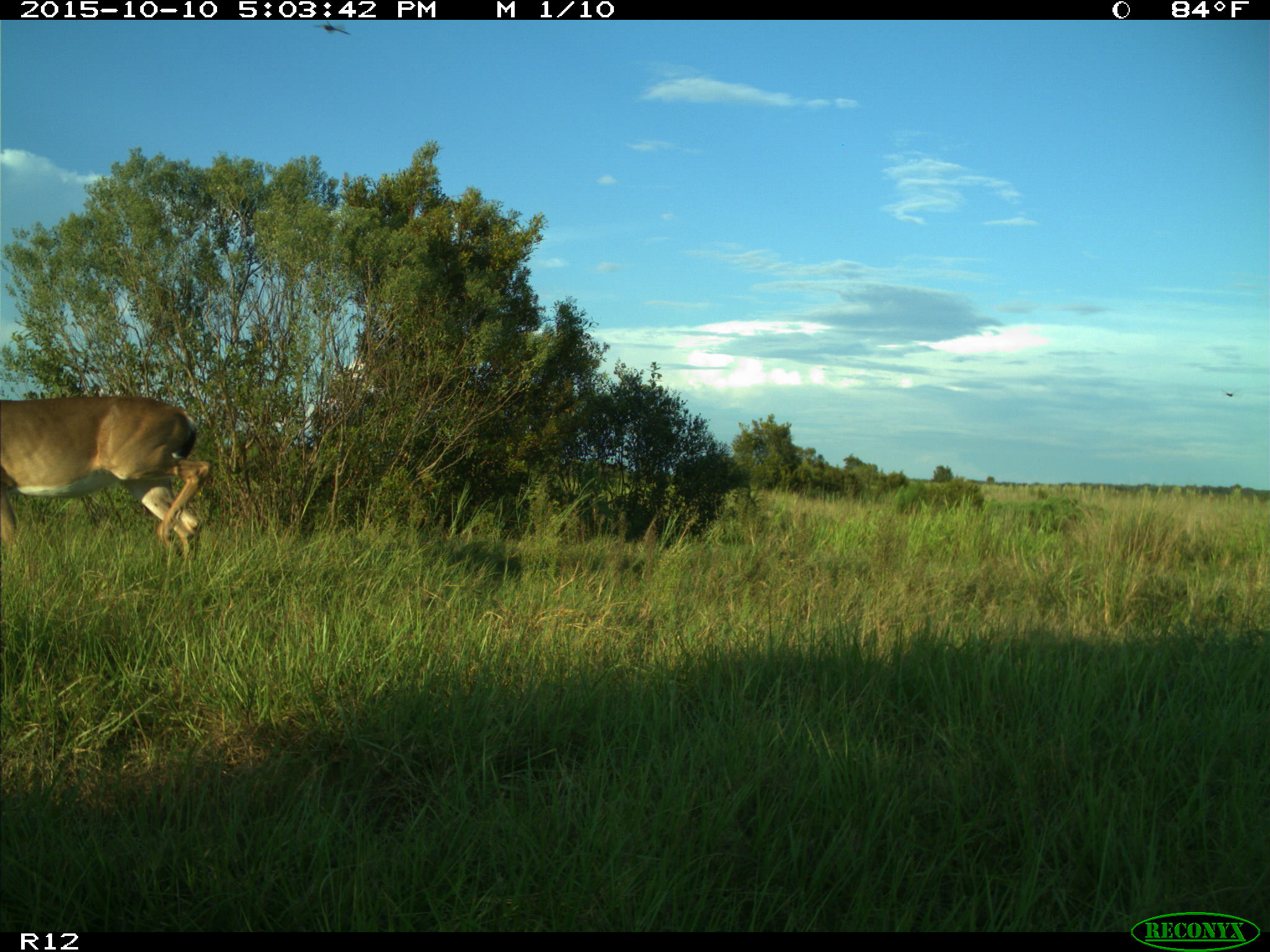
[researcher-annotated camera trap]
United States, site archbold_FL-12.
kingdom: Animalia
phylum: Chordata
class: Mammalia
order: Artiodactyla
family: Cervidae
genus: Odocoileus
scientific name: Odocoileus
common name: deer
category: unidentified deer